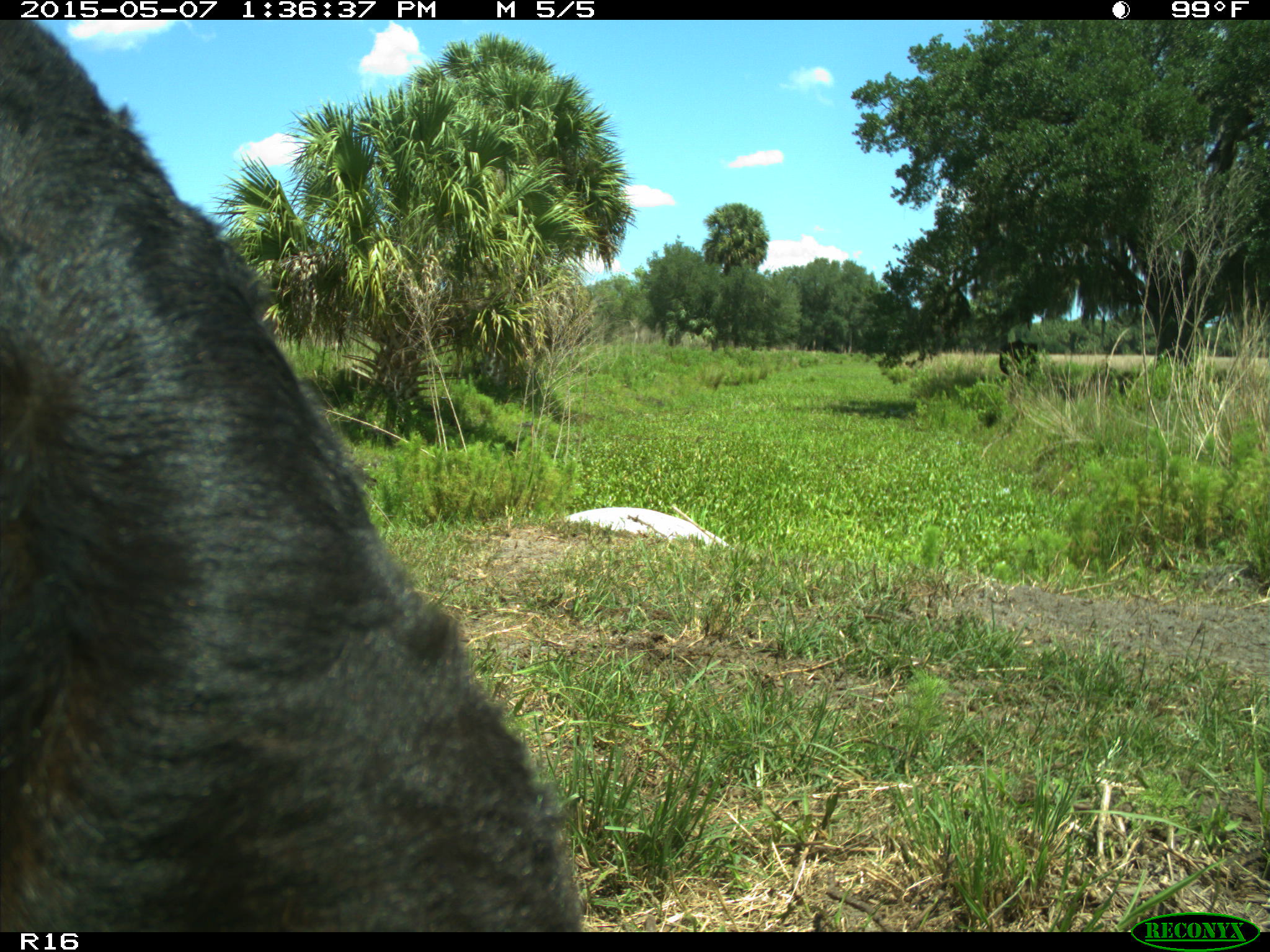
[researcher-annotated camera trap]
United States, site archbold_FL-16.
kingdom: Animalia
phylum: Chordata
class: Mammalia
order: Artiodactyla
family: Bovidae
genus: Bos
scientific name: Bos taurus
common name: domestic cow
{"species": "Bos taurus (domestic cow)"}